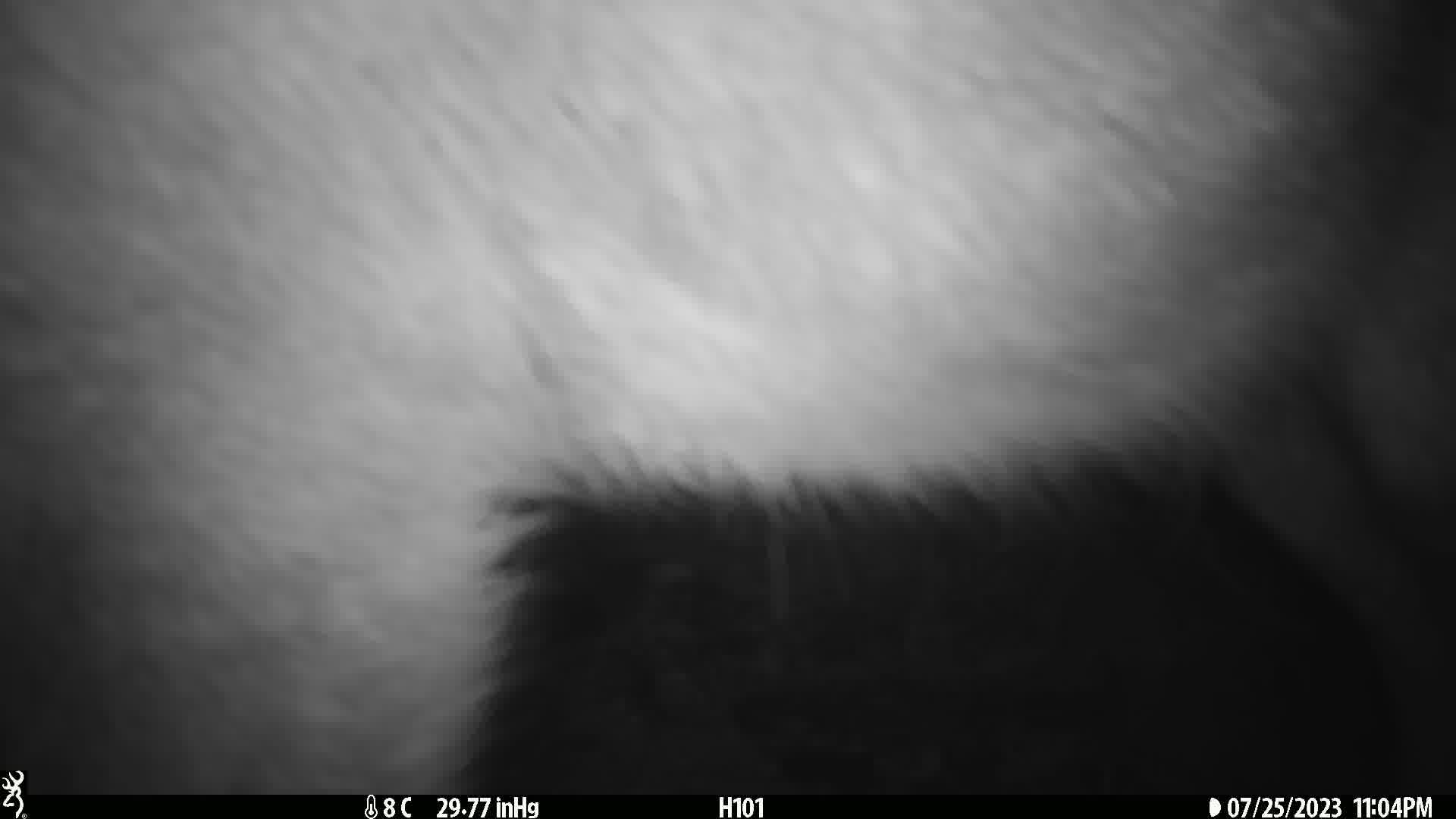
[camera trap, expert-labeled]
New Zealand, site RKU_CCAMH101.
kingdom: Animalia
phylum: Chordata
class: Mammalia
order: Artiodactyla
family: Cervidae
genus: Odocoileus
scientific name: Odocoileus virginianus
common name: white-tailed deer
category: white tailed deer